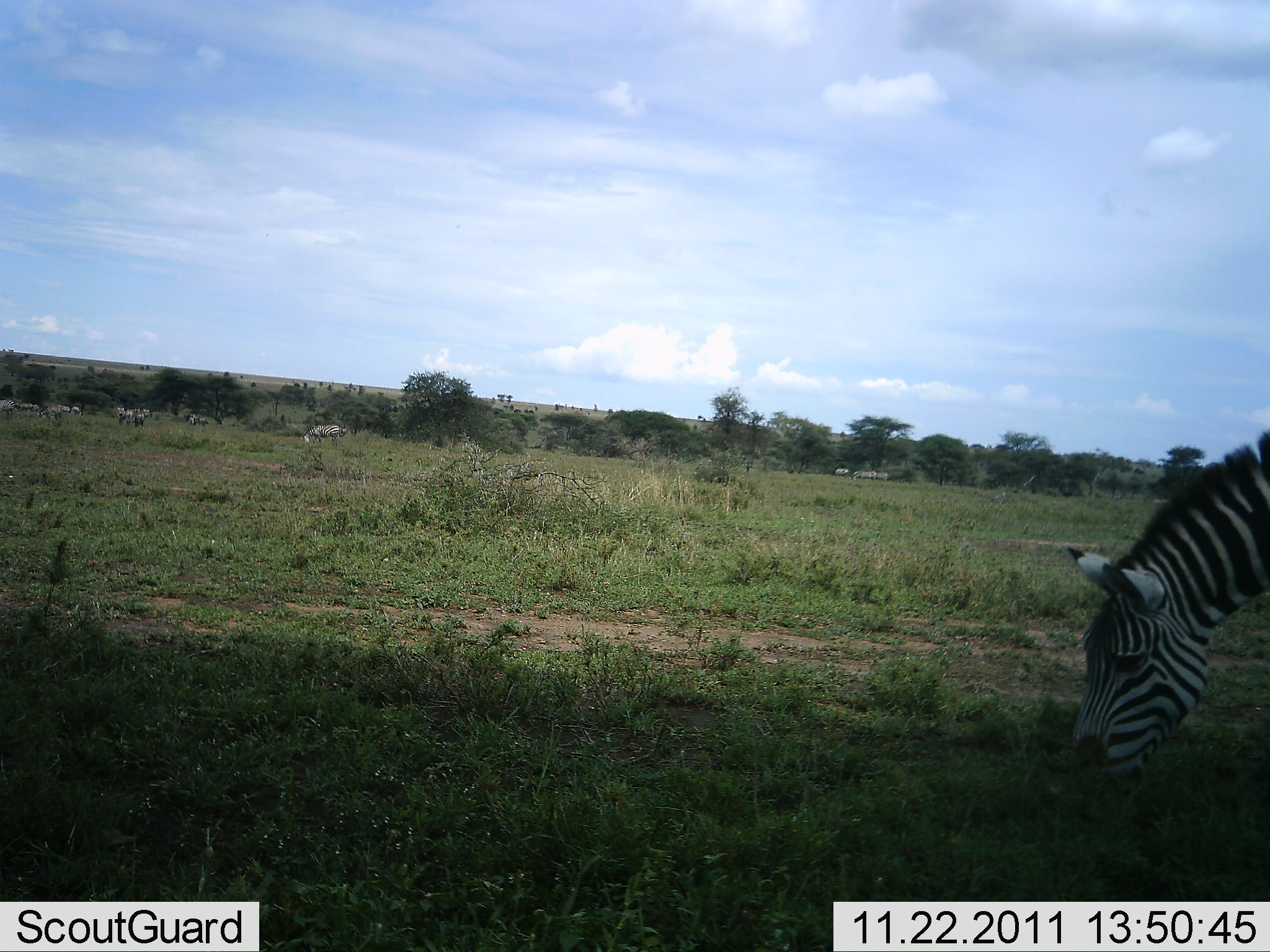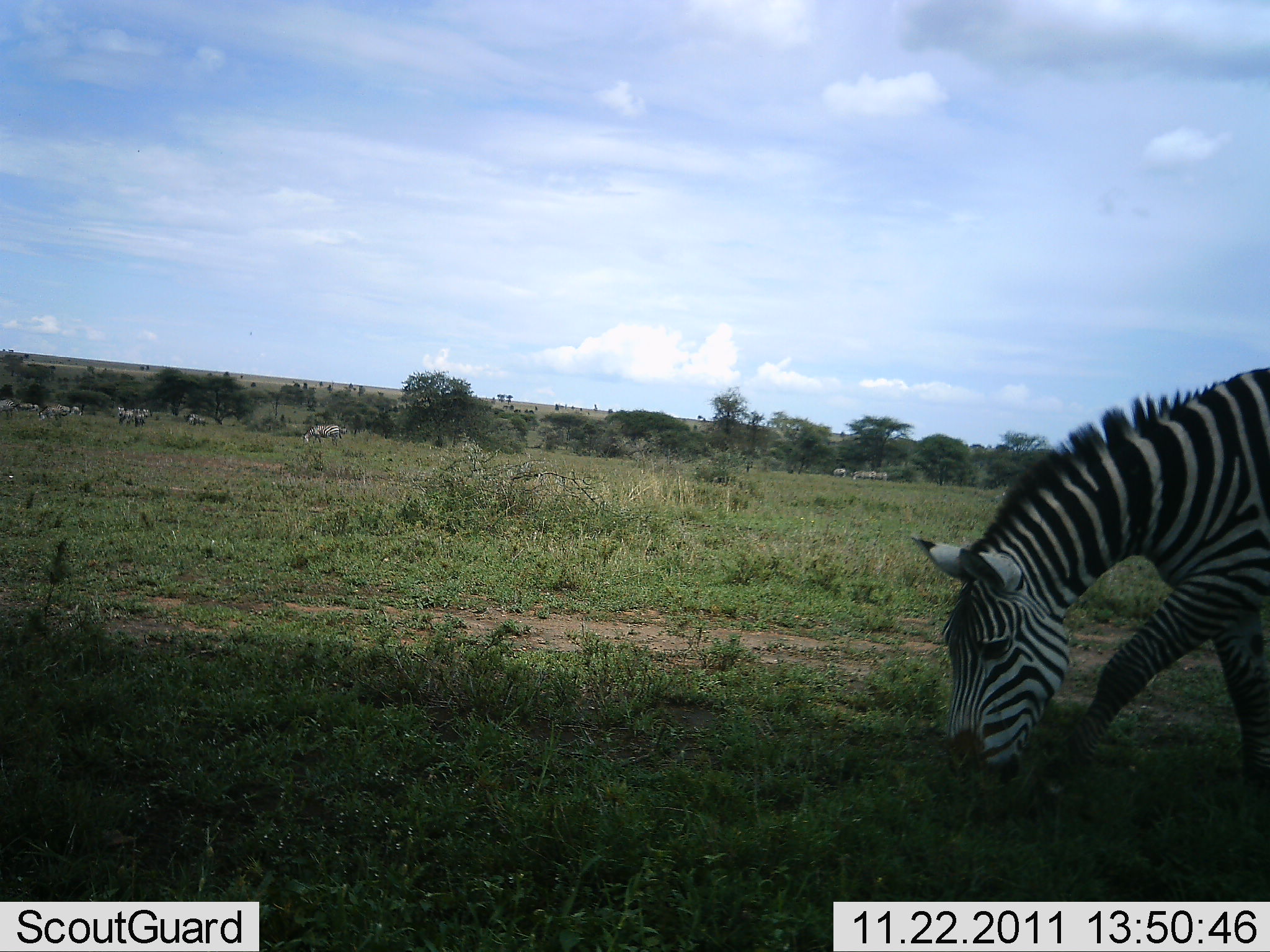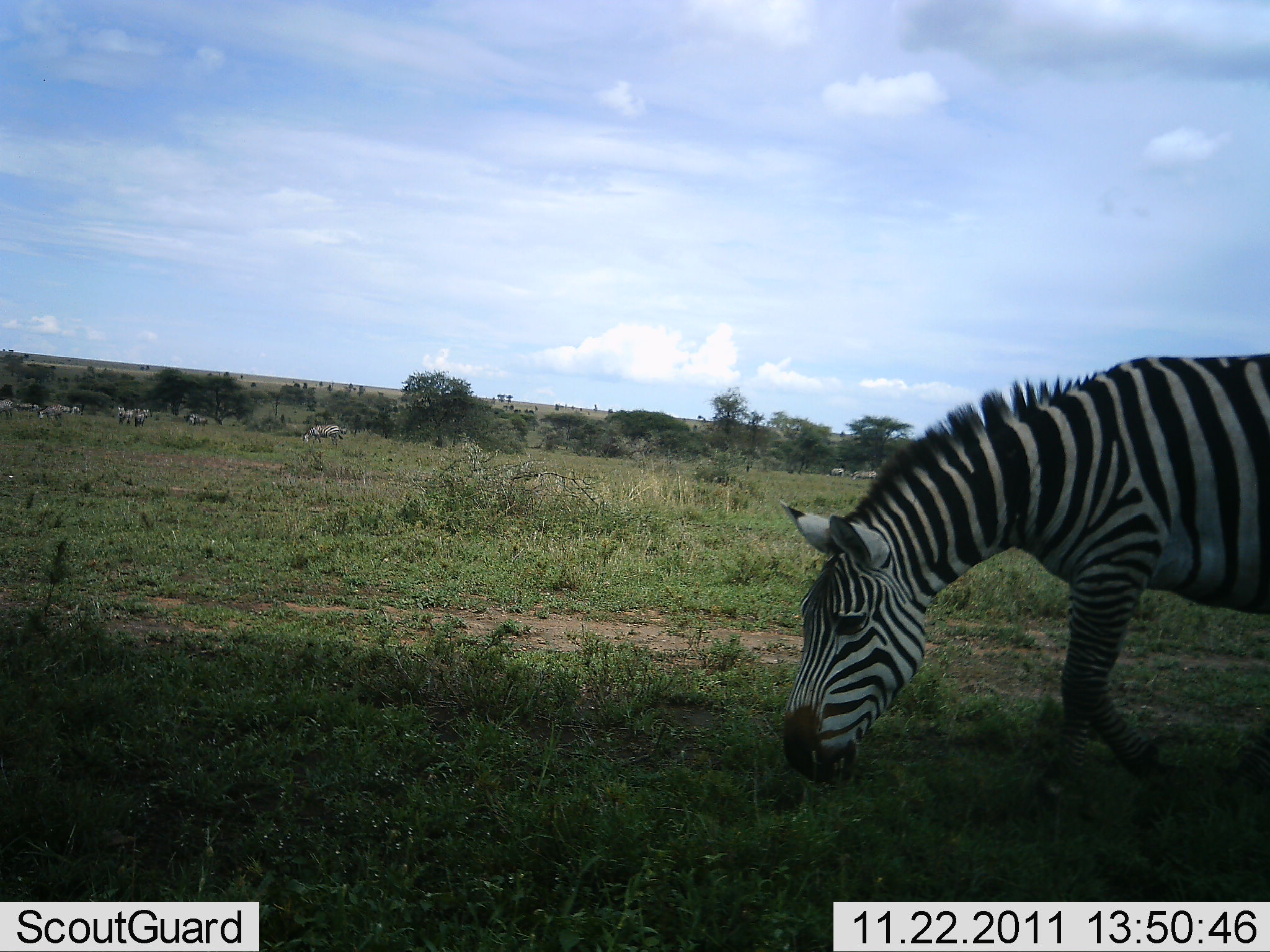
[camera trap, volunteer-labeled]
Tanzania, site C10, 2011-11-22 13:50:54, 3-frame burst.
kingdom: Animalia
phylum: Chordata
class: Mammalia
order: Perissodactyla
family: Equidae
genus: Equus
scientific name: Equus quagga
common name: plains zebra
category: zebra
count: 11-50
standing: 43%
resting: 0%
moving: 64%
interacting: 0%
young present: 0%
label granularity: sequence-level